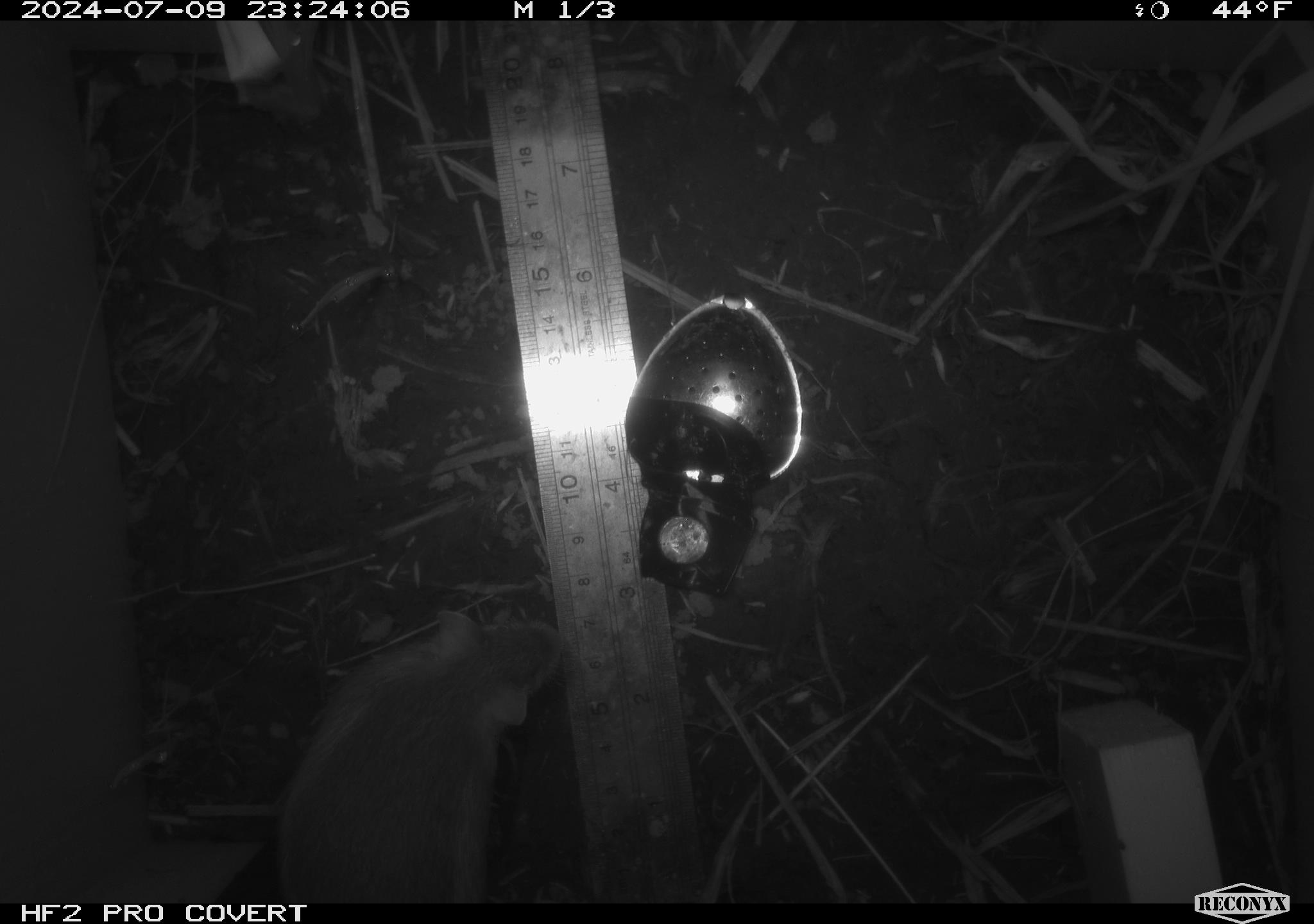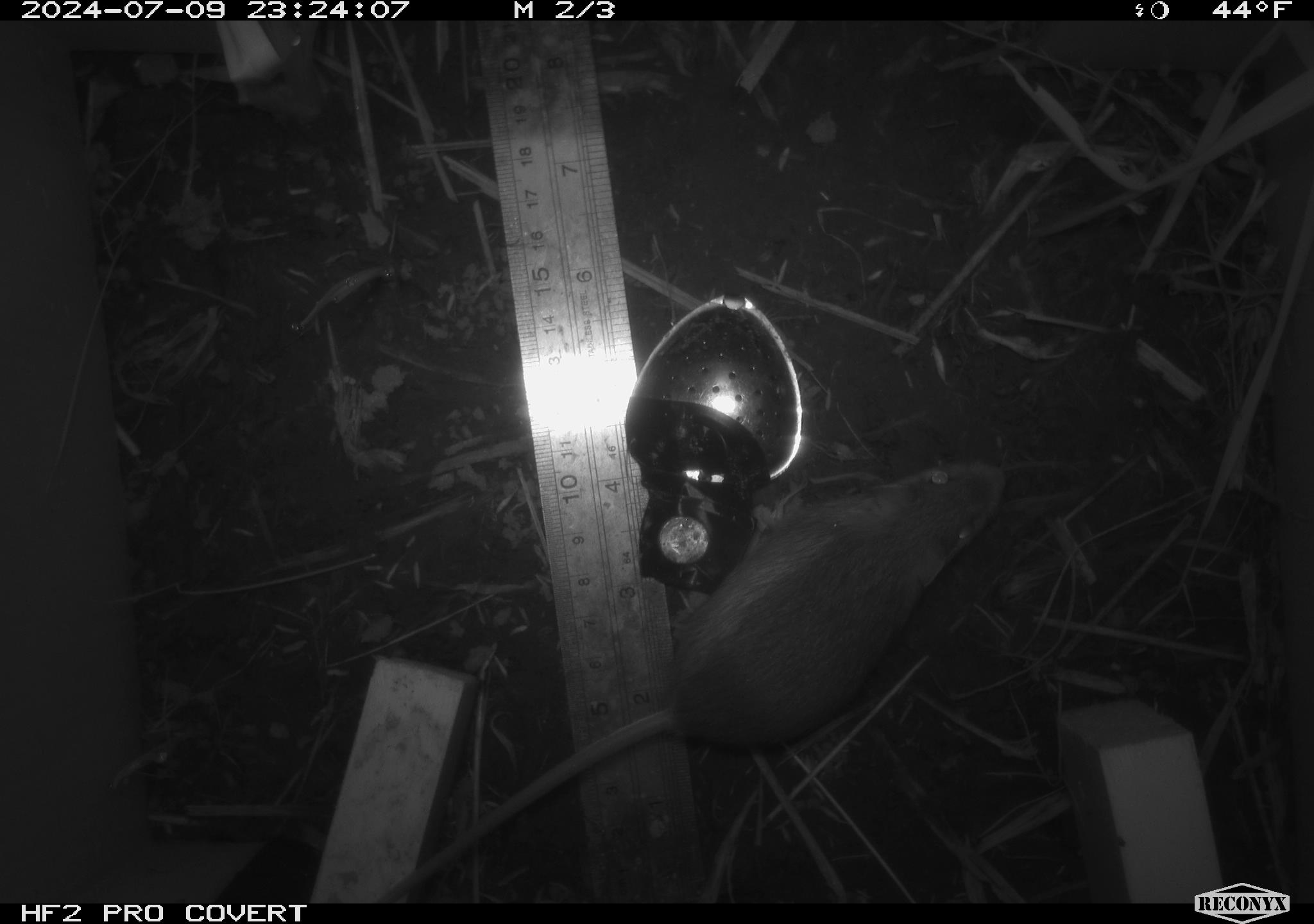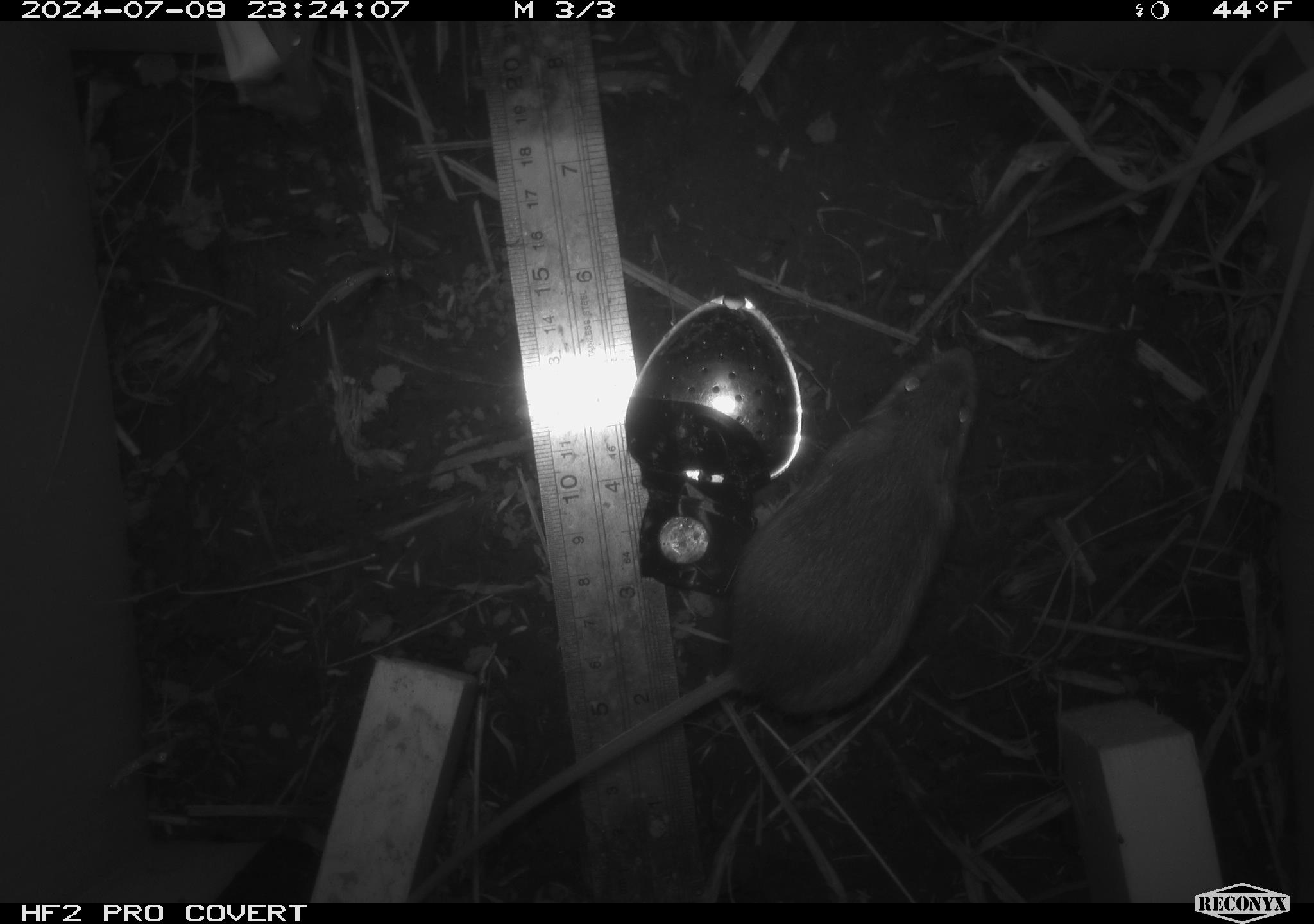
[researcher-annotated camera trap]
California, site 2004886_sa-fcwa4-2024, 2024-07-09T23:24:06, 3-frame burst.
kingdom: Animalia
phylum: Chordata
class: Mammalia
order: Rodentia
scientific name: Rodentia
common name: rodent